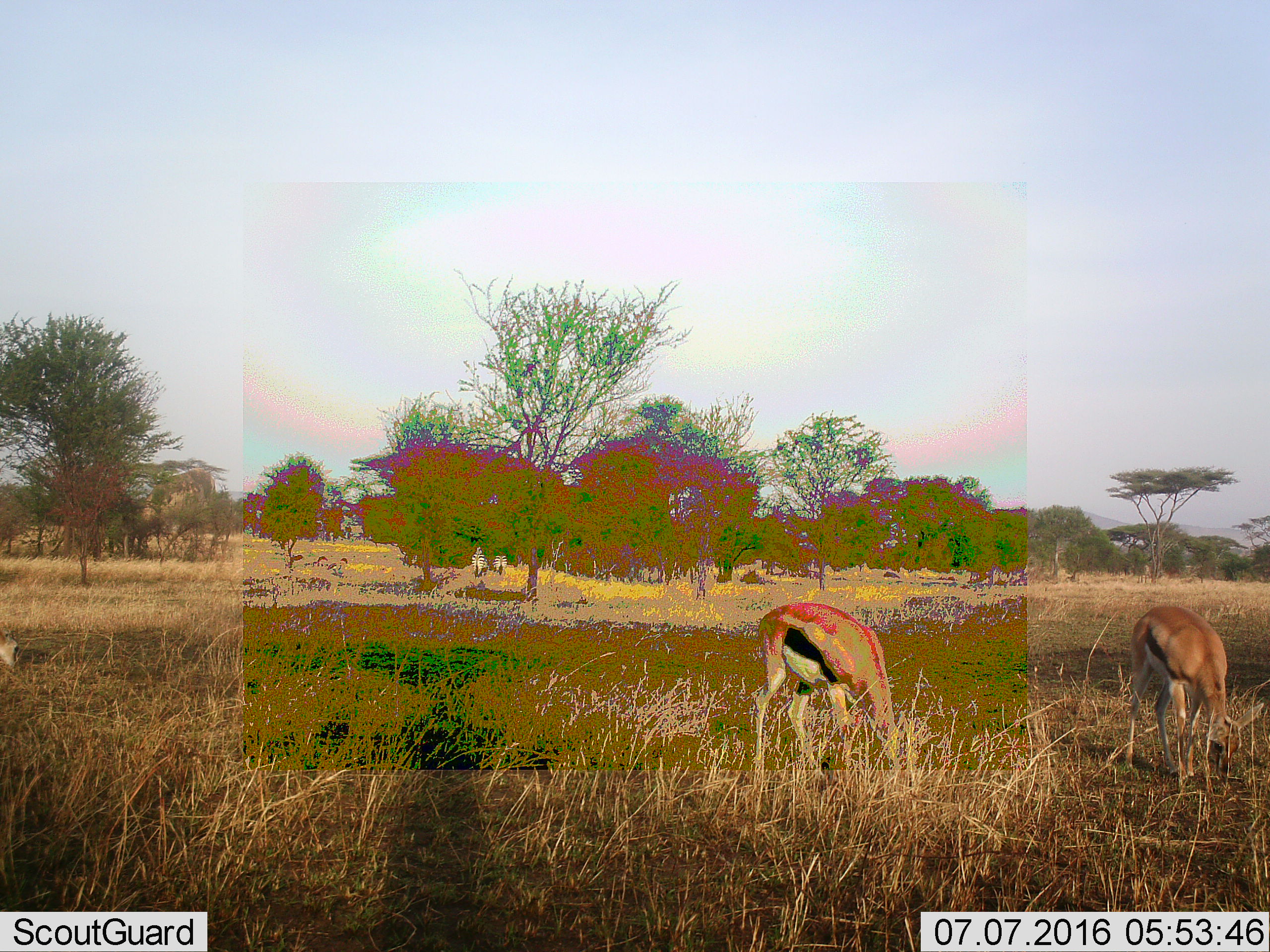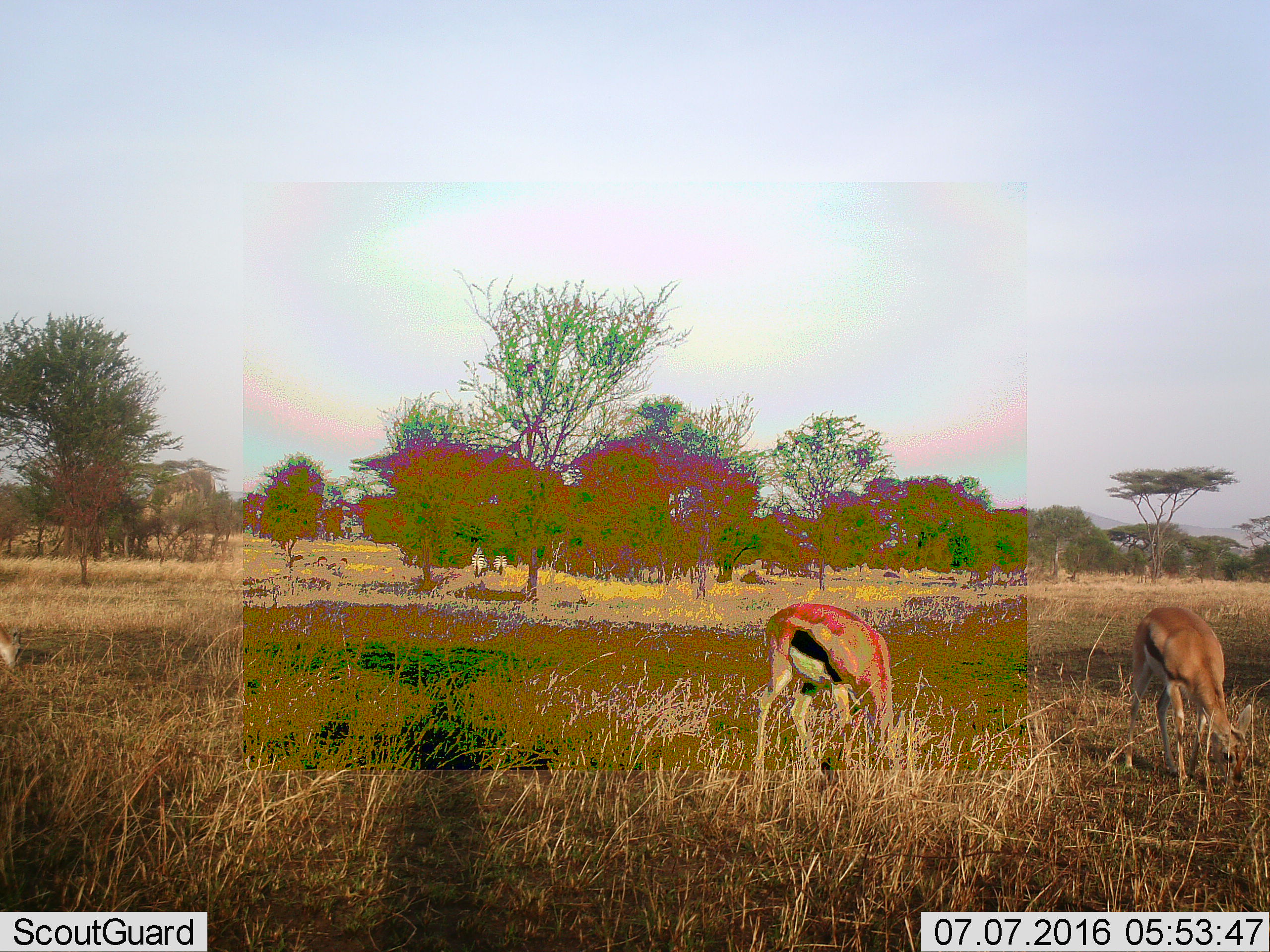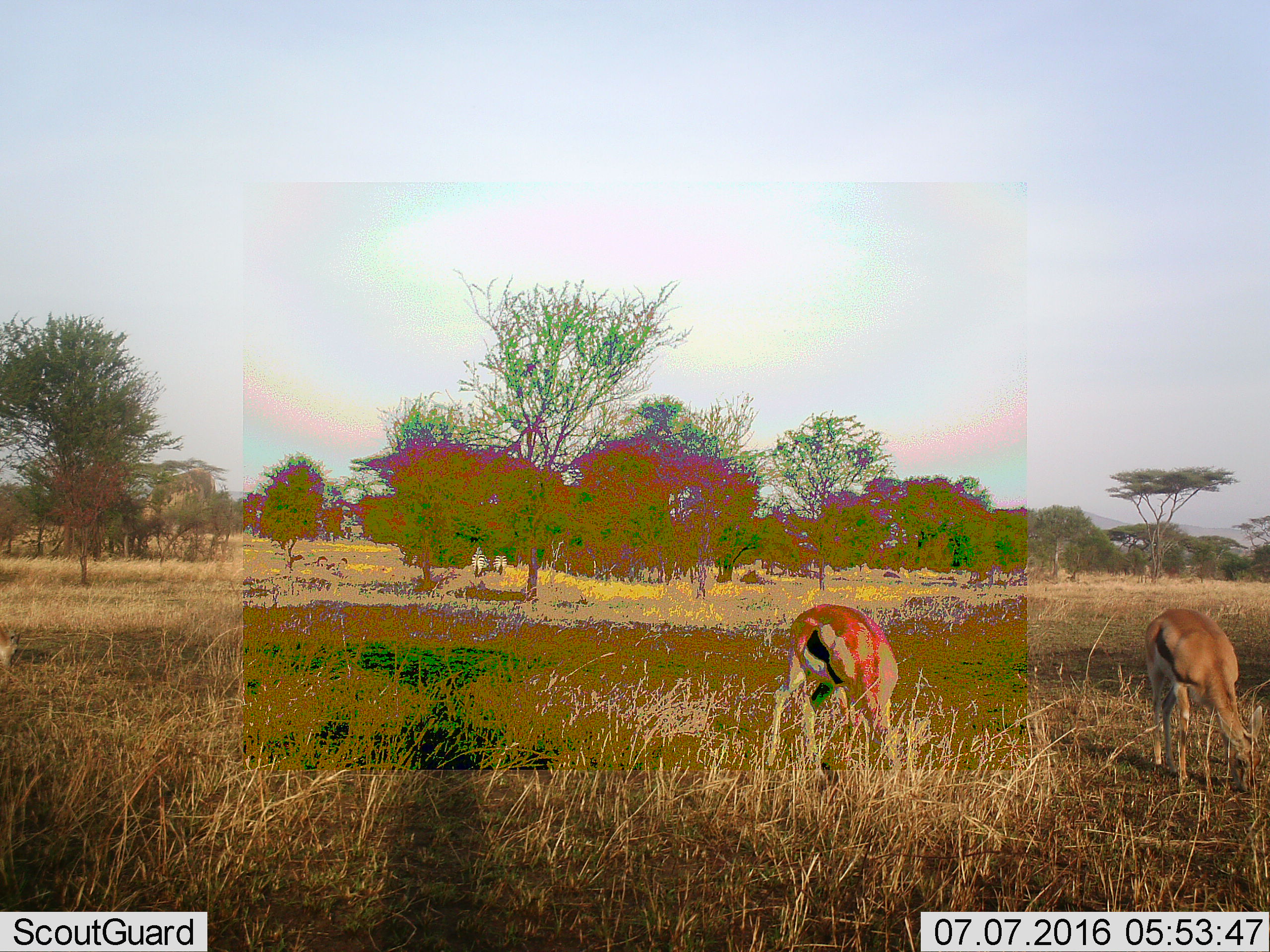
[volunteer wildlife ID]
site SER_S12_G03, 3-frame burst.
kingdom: Animalia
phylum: Chordata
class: Mammalia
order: Artiodactyla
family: Bovidae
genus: Eudorcas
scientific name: Eudorcas thomsonii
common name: thomson's gazelle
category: gazellethomsons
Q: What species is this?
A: Gazellethomsons (thomson's gazelle) (Eudorcas thomsonii).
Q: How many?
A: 2.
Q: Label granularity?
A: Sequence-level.